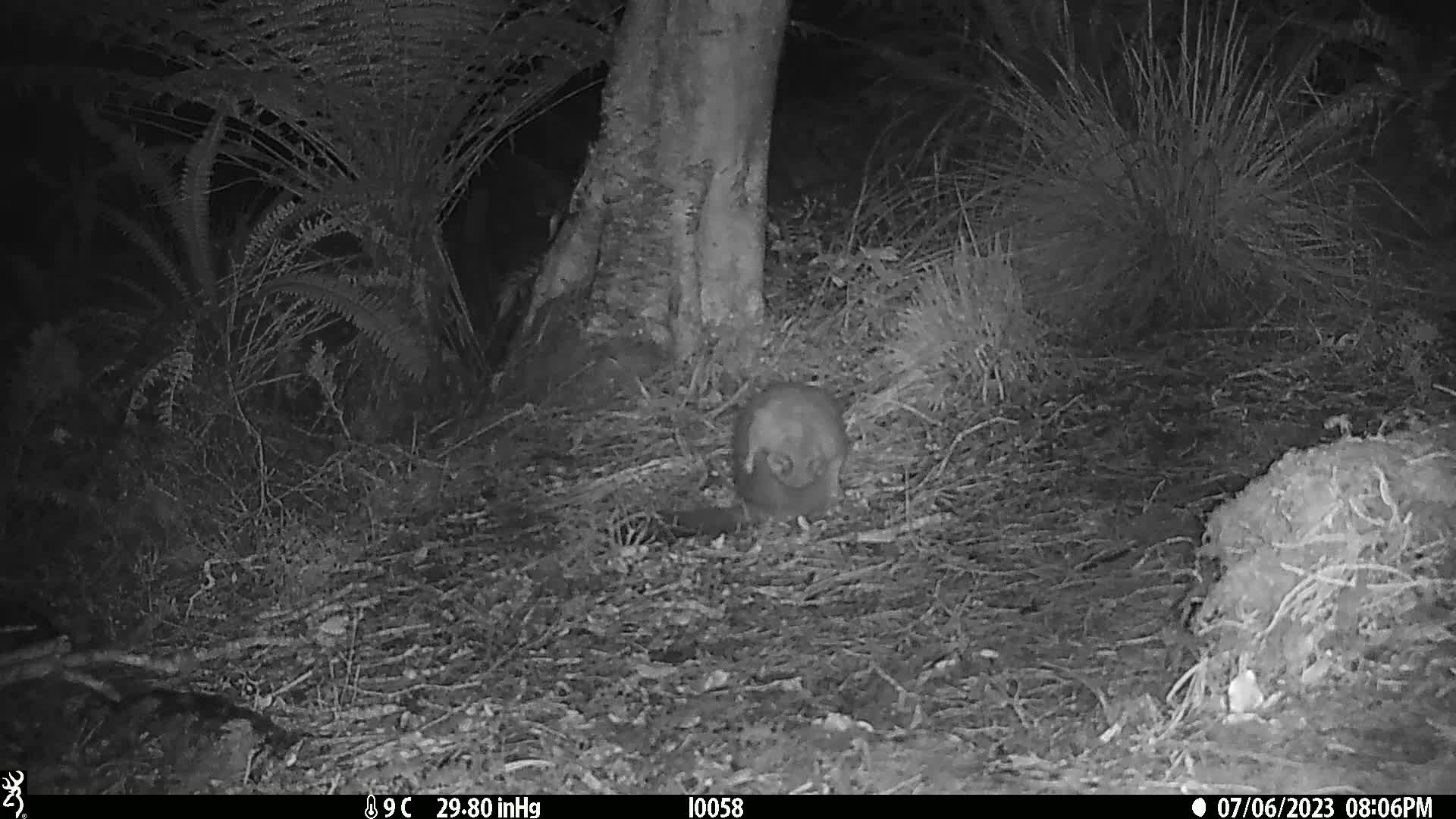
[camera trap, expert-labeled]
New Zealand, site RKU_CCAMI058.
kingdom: Animalia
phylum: Chordata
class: Mammalia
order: Diprotodontia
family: Phalangeridae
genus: Trichosurus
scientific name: Trichosurus vulpecula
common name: common brushtail possum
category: possum